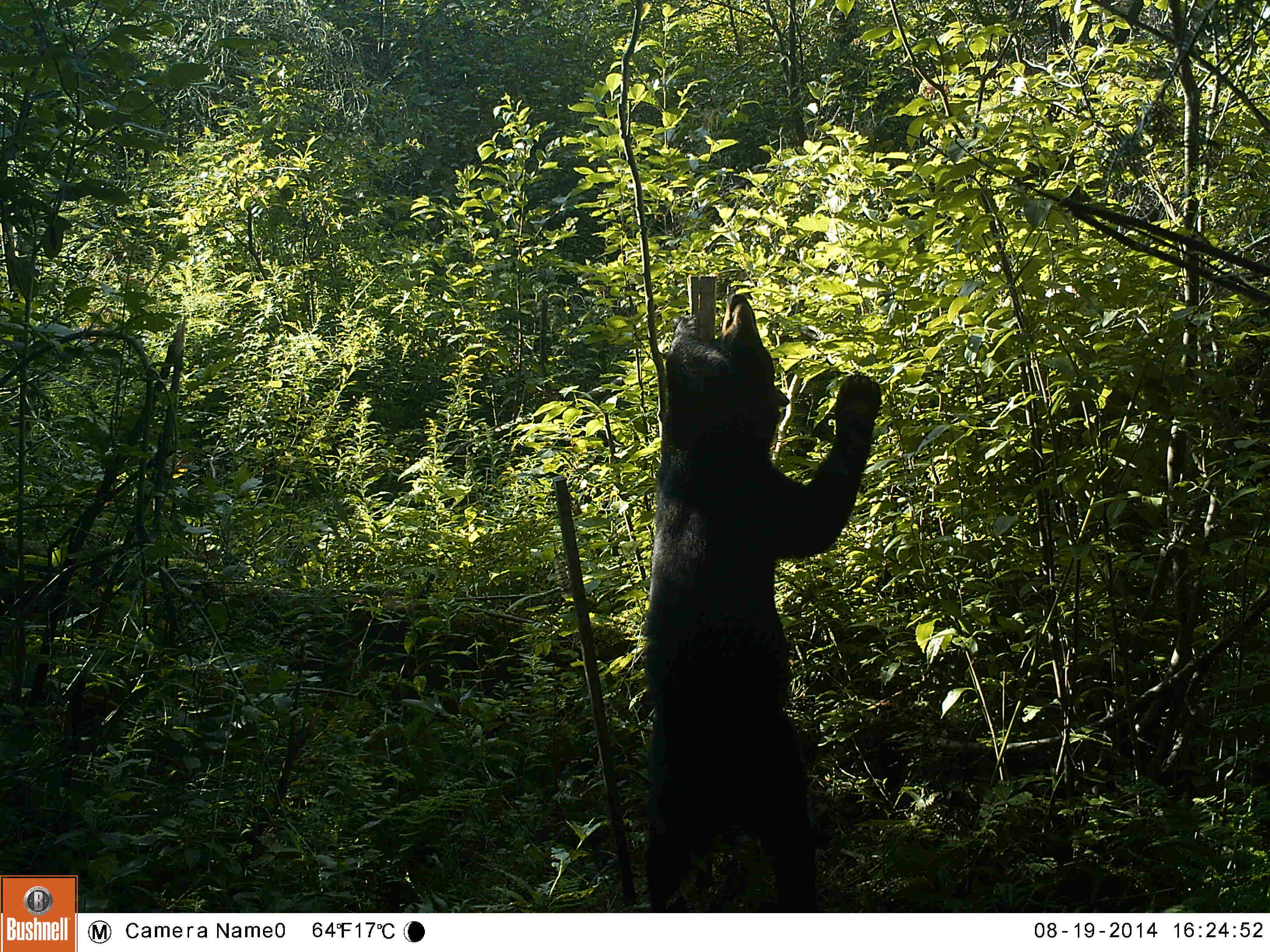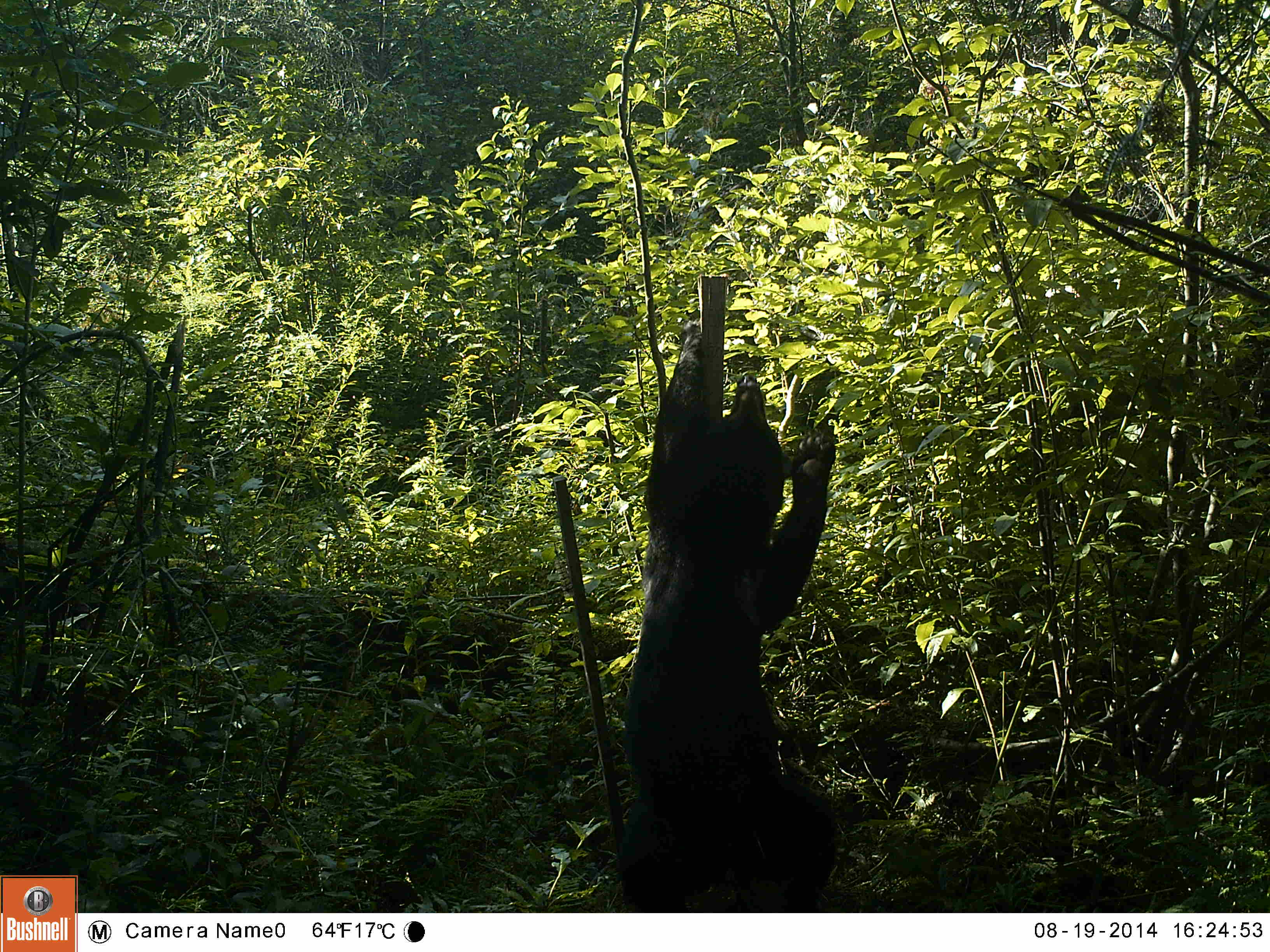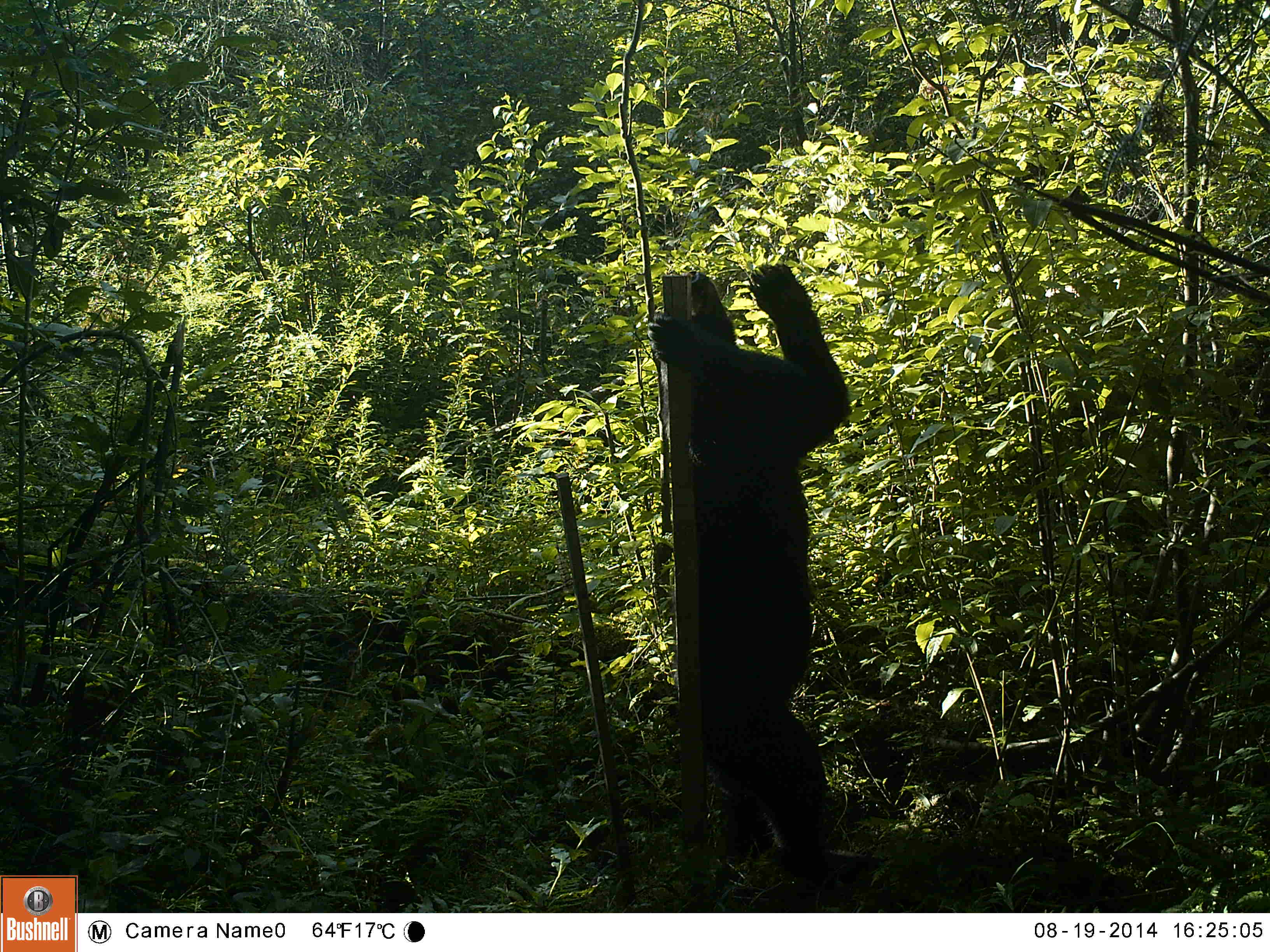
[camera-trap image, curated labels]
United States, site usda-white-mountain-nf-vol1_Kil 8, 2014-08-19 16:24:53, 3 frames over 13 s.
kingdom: Animalia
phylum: Chordata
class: Mammalia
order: Carnivora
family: Ursidae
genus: Ursus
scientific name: Ursus americanus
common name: black bear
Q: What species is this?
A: Black bear (Ursus americanus).